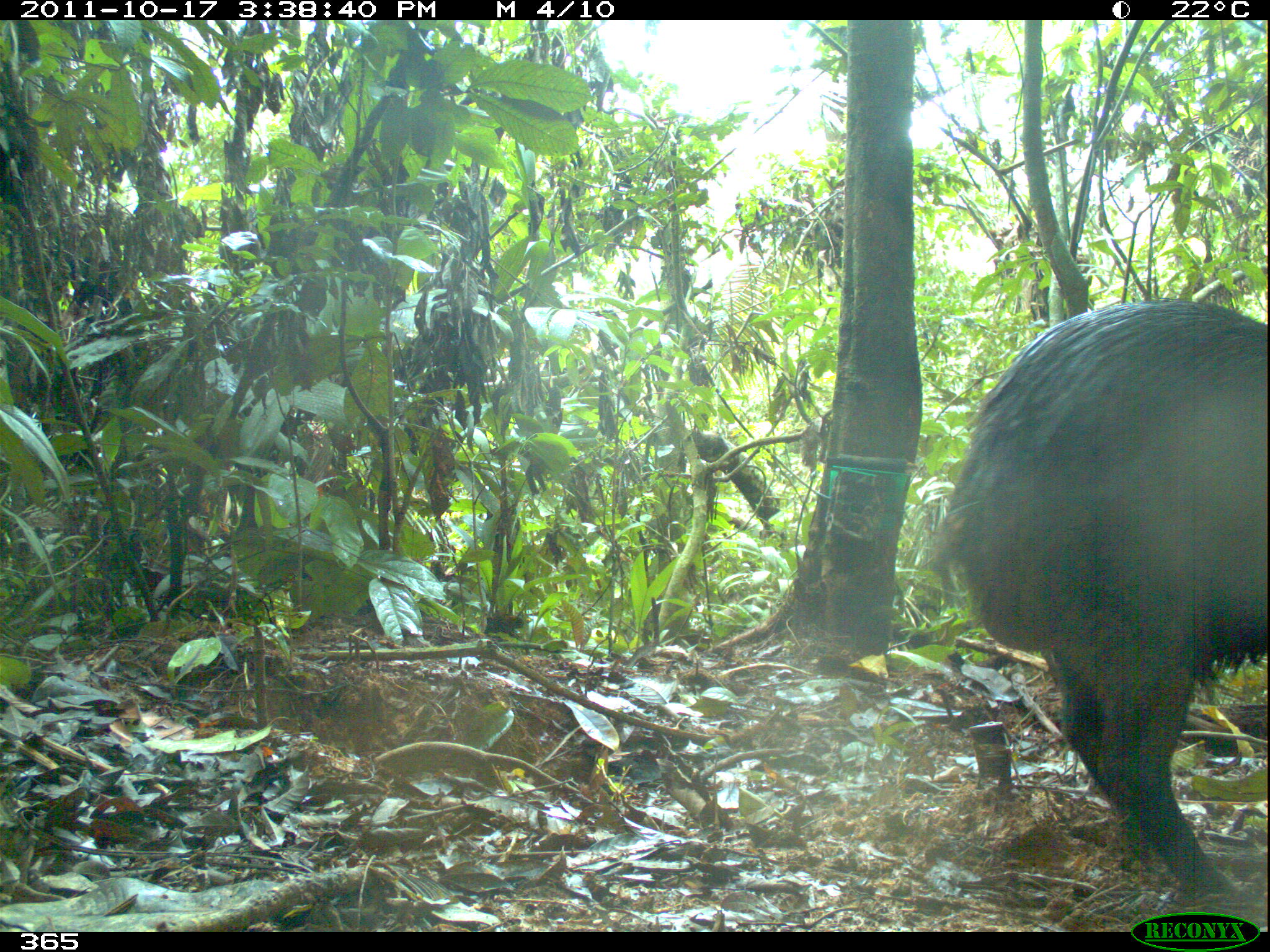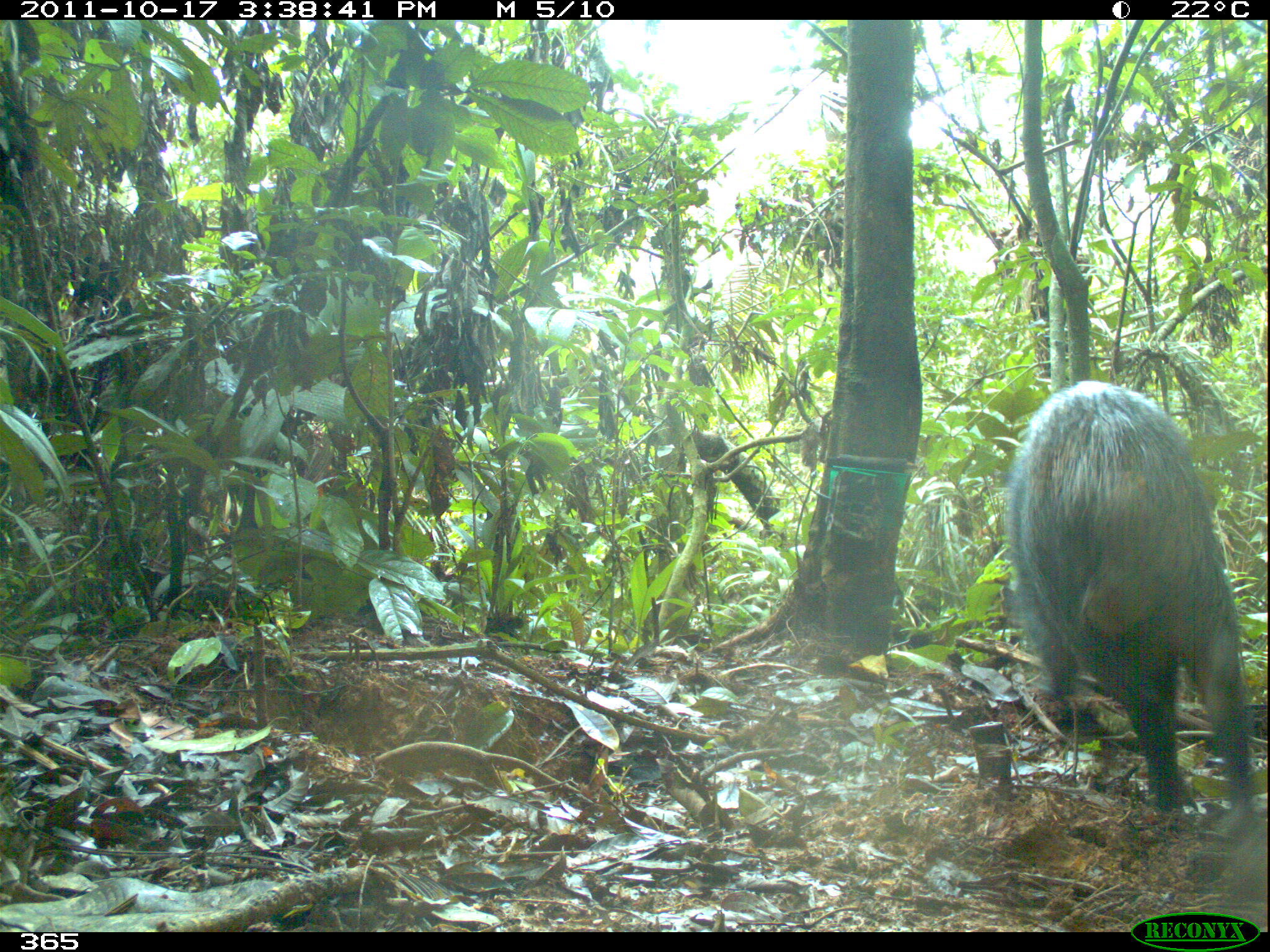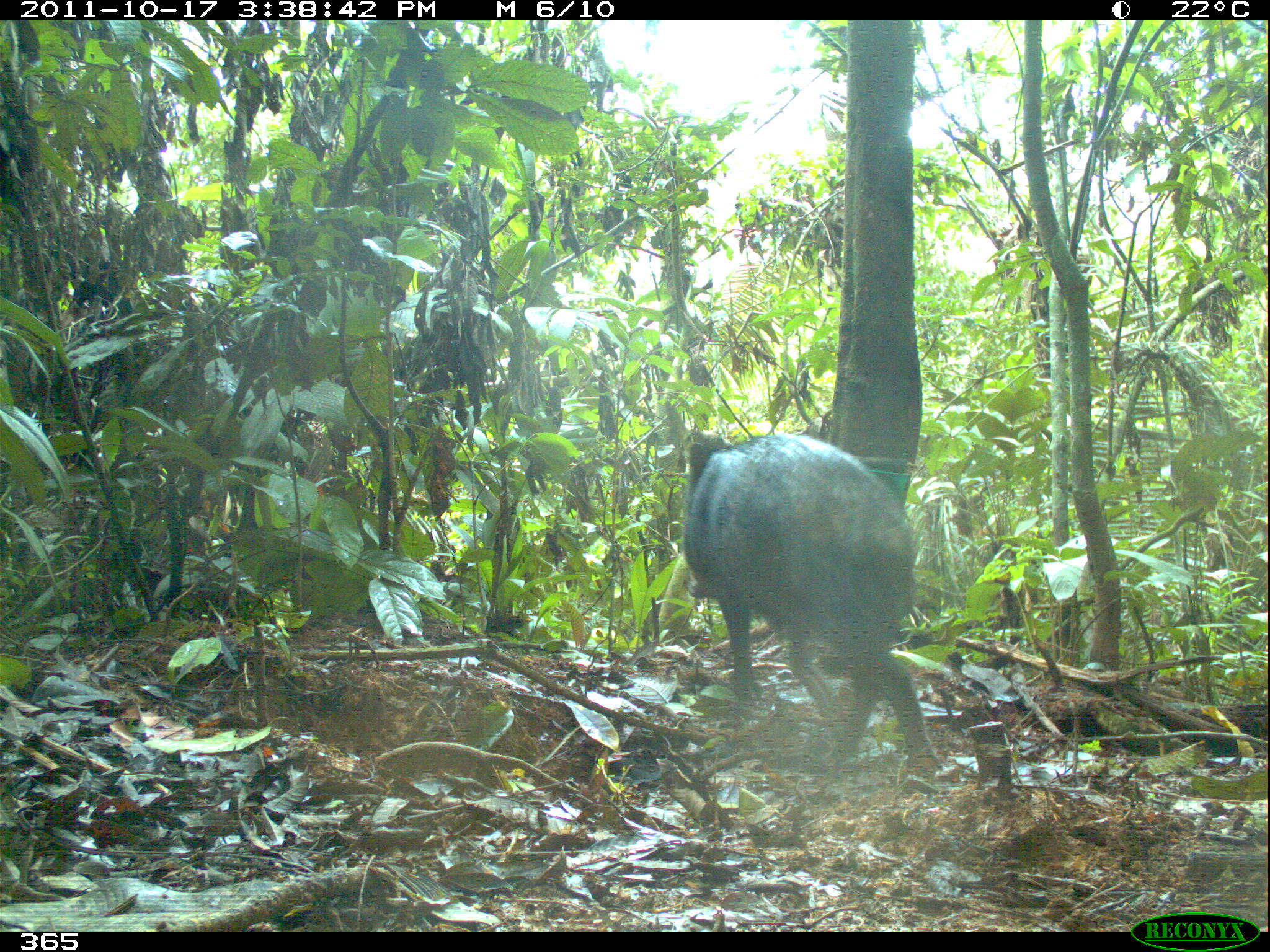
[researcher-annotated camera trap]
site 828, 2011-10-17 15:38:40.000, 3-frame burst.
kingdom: Animalia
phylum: Chordata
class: Mammalia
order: Artiodactyla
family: Tayassuidae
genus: Tayassu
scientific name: Tayassu pecari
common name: white-lipped peccary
Tayassu pecari (white-lipped peccary).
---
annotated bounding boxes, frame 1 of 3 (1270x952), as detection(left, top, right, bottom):
tayassu pecari: detection(926, 296, 1268, 906)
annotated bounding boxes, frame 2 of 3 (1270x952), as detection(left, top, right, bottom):
tayassu pecari: detection(1004, 378, 1257, 841)